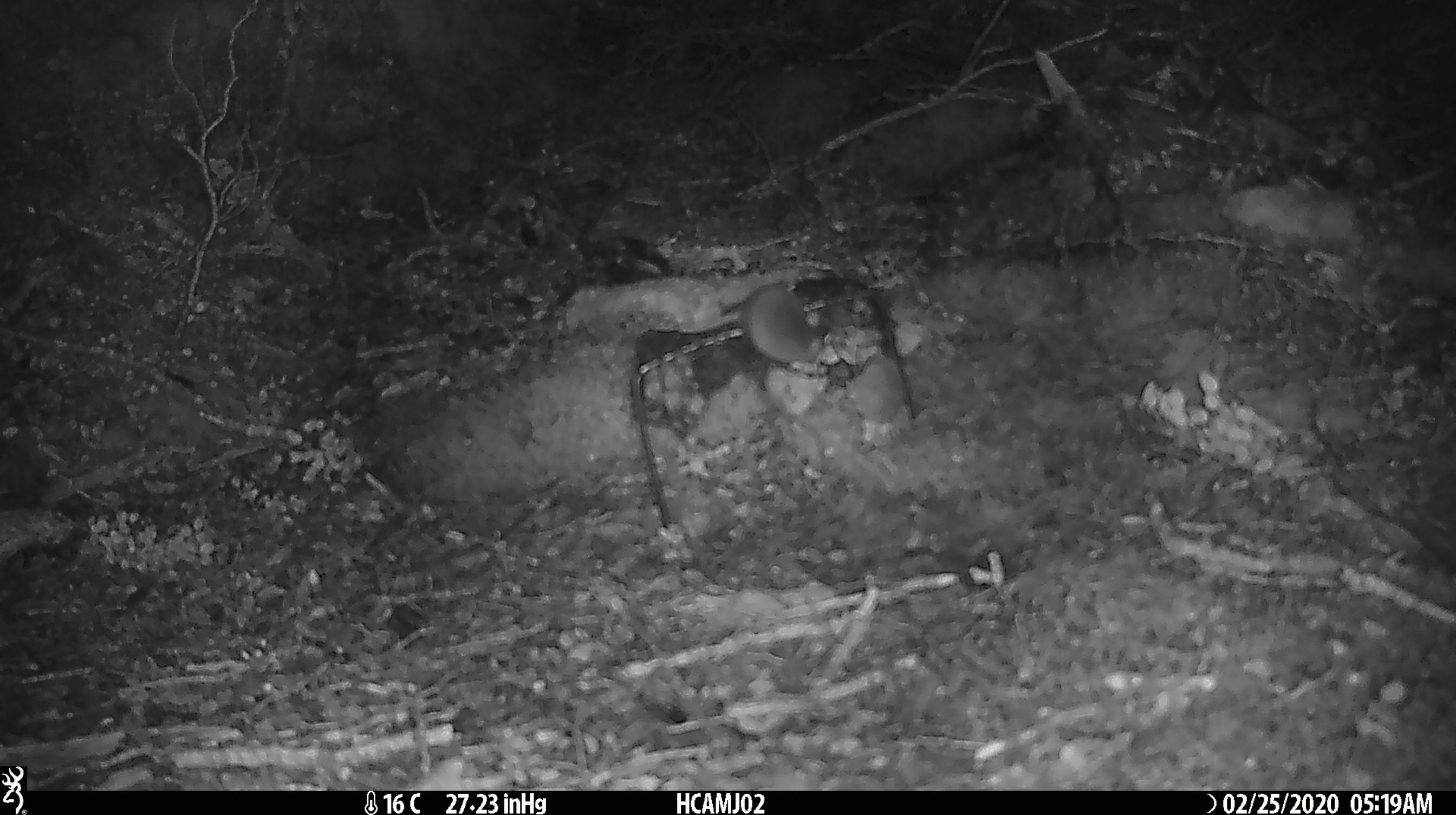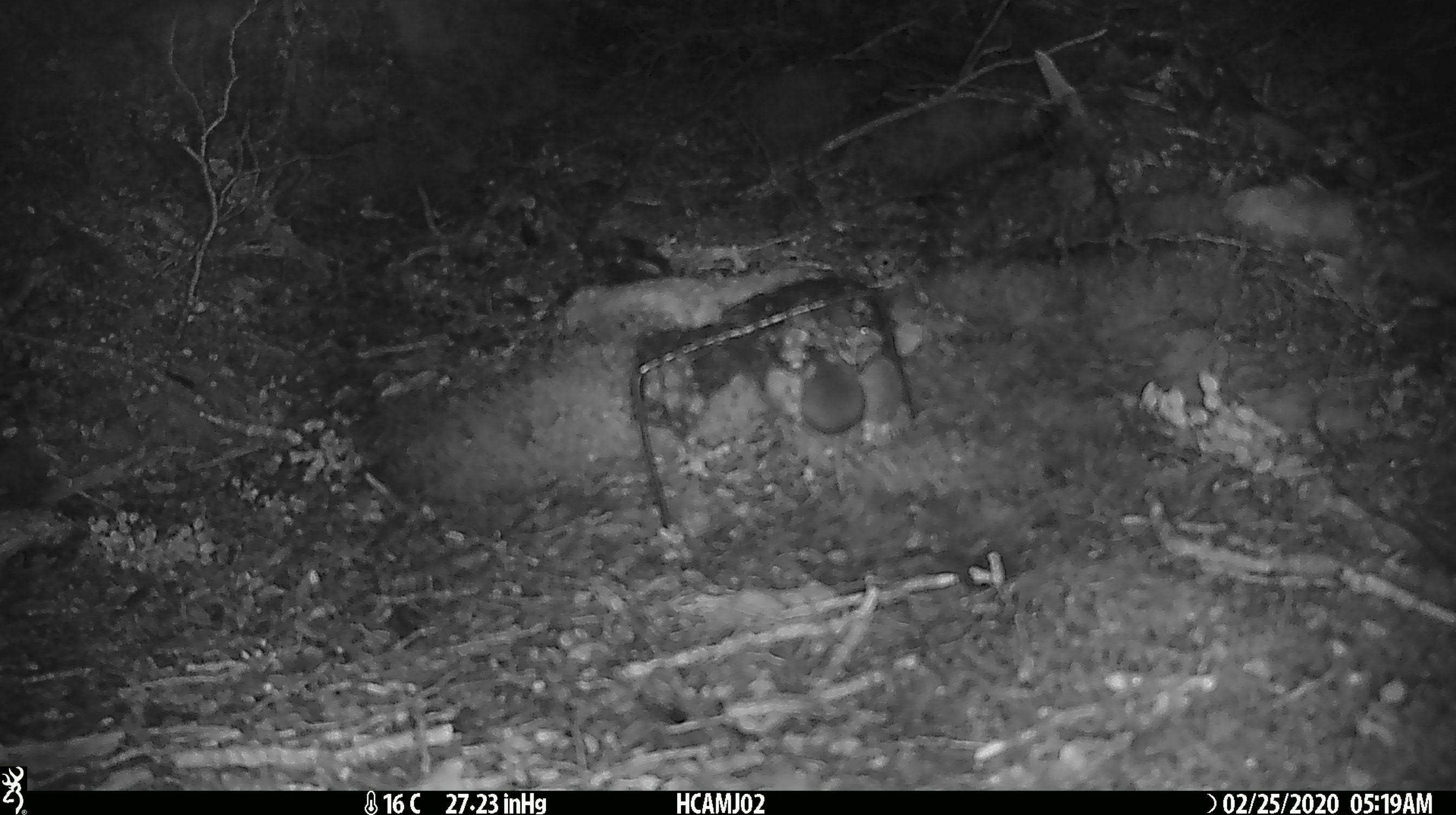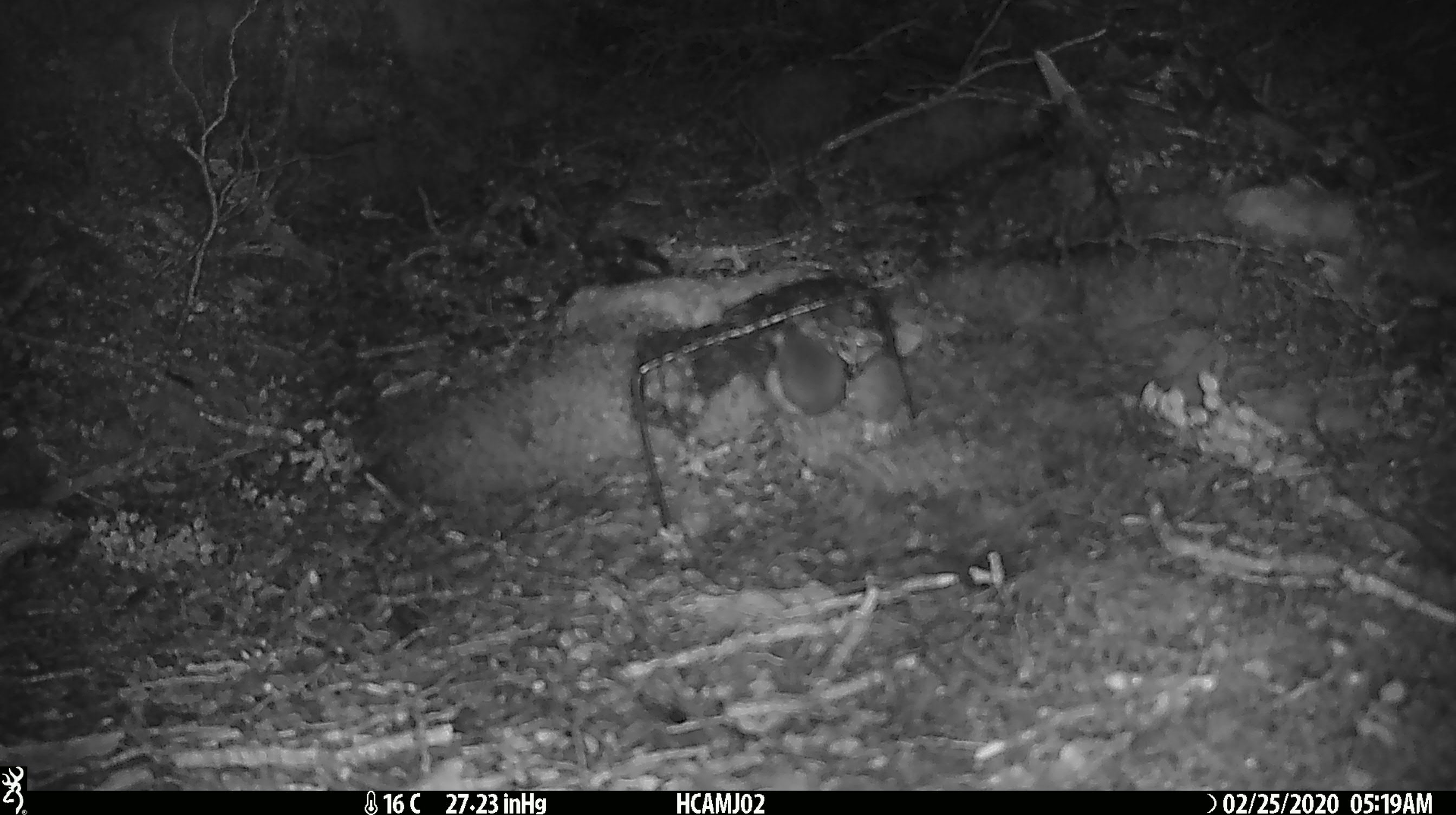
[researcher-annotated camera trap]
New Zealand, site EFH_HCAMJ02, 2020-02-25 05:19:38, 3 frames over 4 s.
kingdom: Animalia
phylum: Chordata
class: Mammalia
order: Rodentia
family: Muridae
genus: Mus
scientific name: Mus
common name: mouse